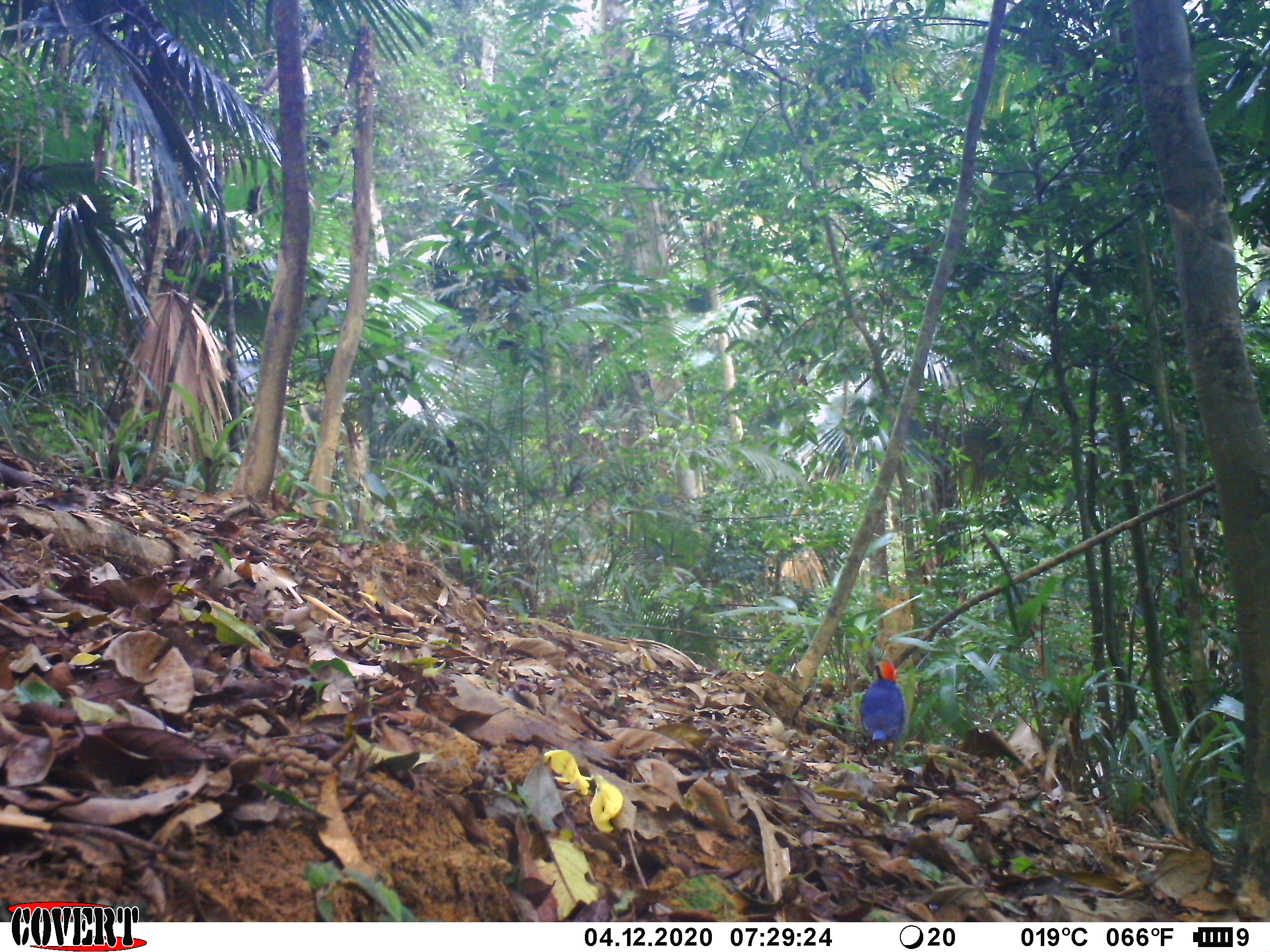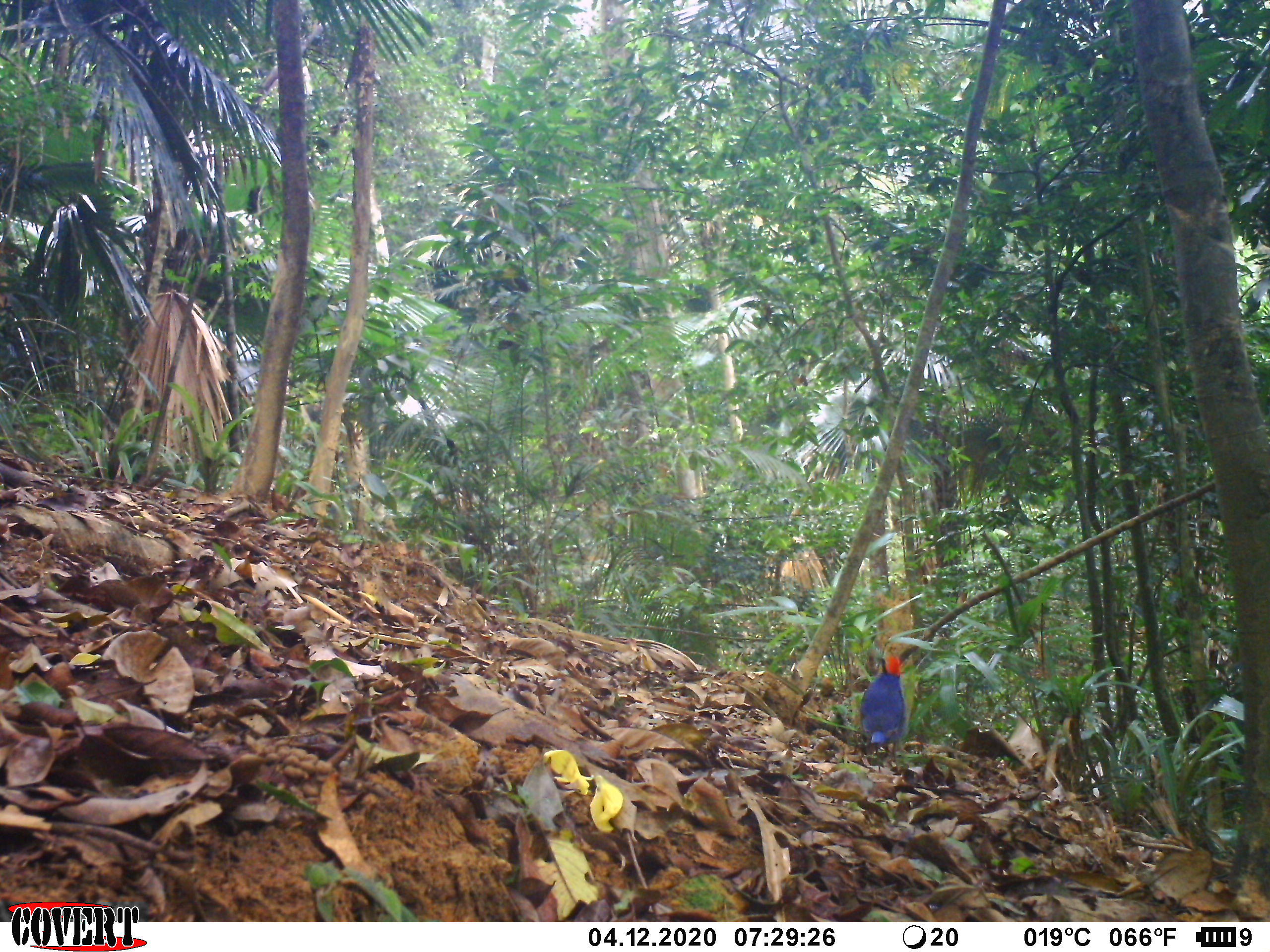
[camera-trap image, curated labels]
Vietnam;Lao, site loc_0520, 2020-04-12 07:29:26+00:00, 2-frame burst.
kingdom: Animalia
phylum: Chordata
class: Aves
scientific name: Aves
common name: bird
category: unidentified bird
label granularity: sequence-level